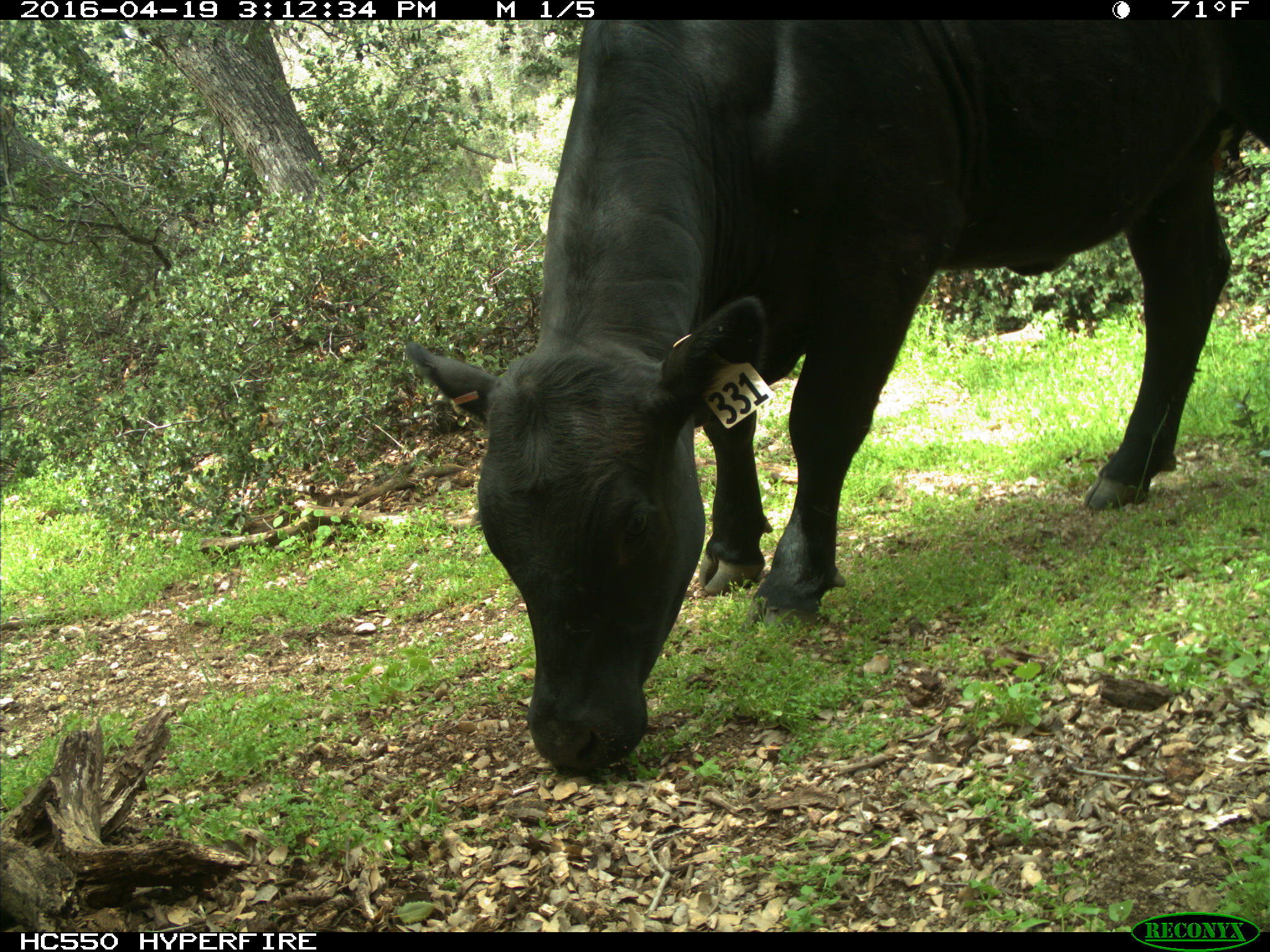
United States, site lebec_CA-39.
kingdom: Animalia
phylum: Chordata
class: Mammalia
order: Artiodactyla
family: Bovidae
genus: Bos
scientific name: Bos taurus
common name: domestic cow